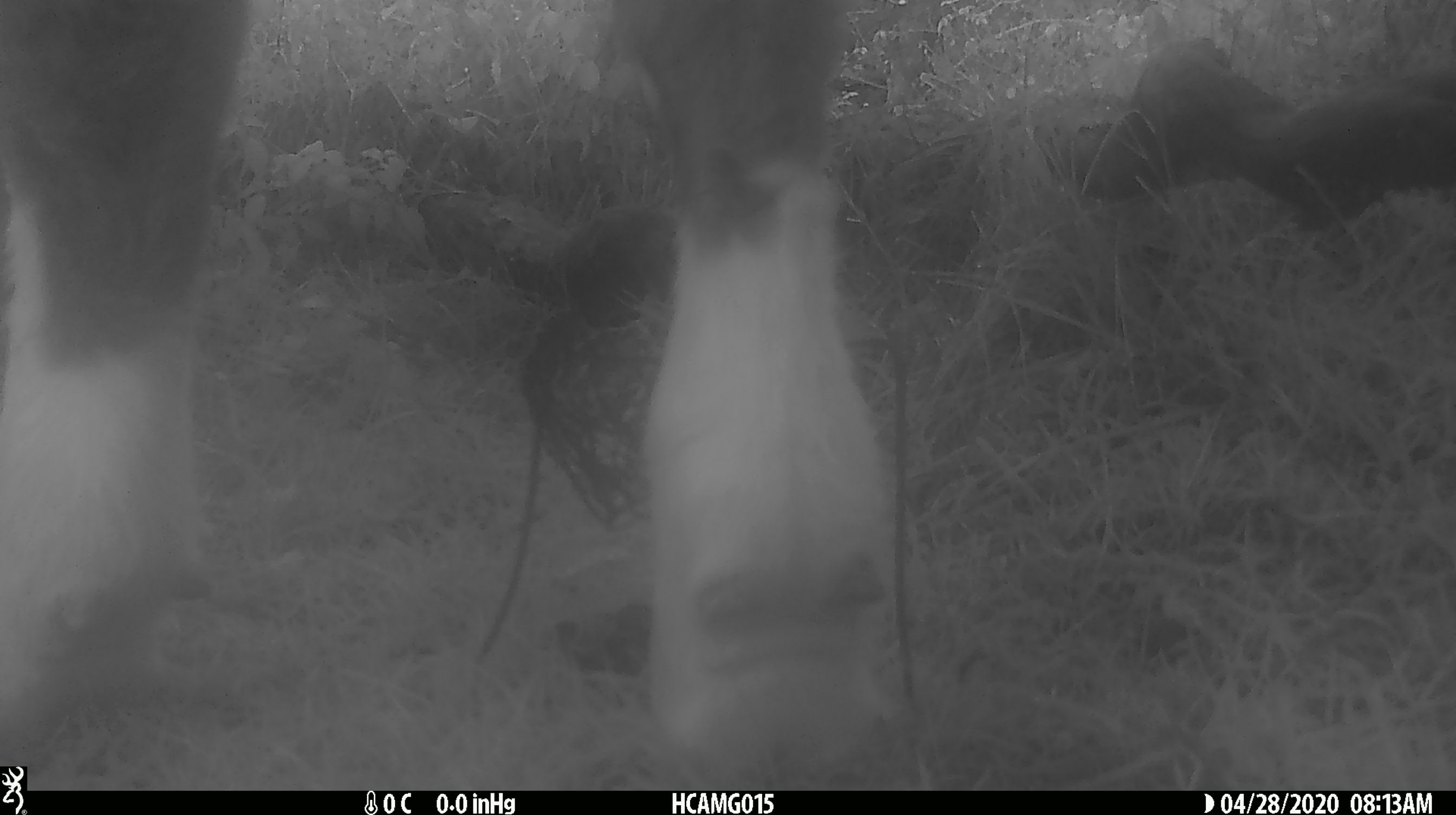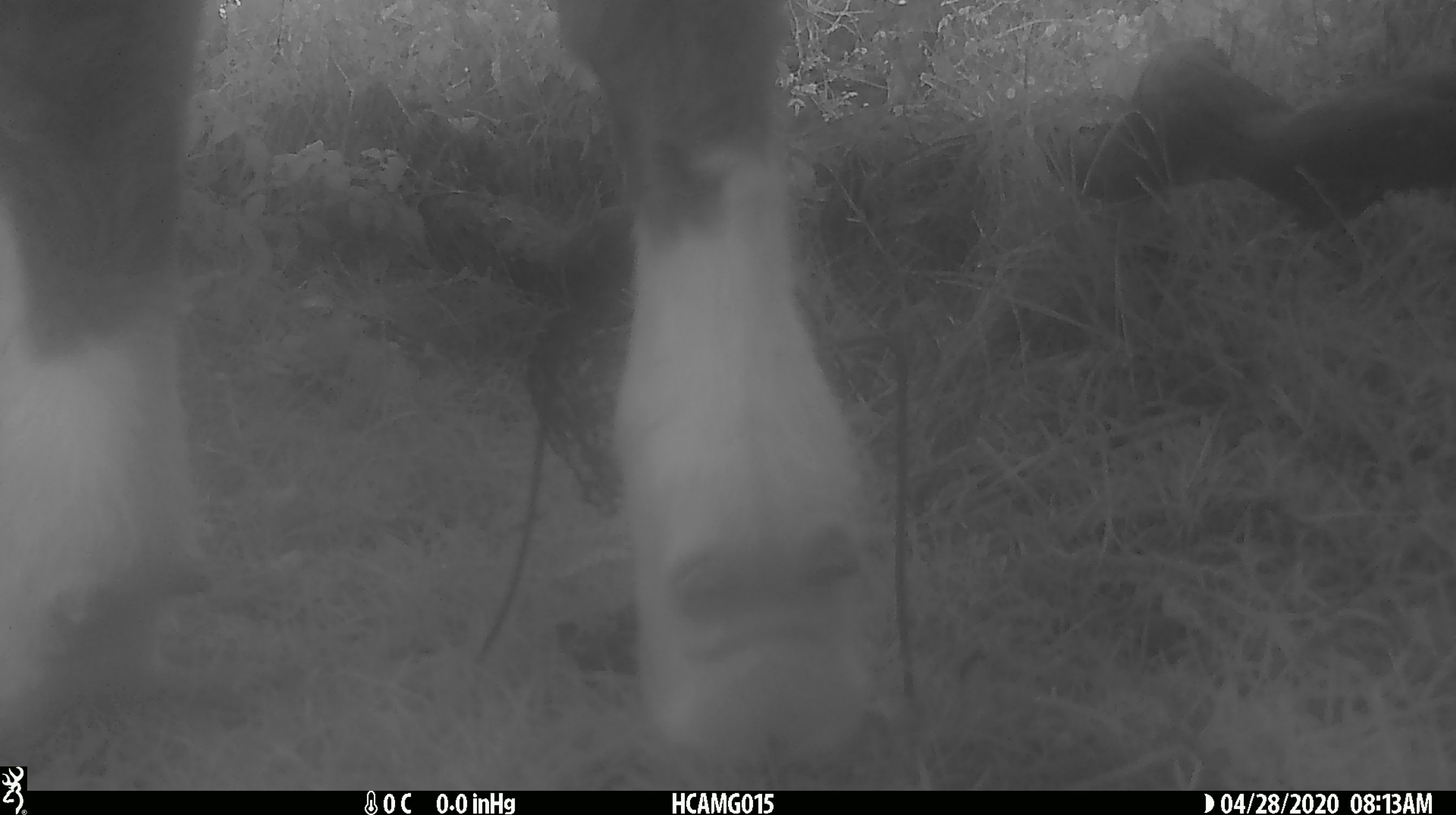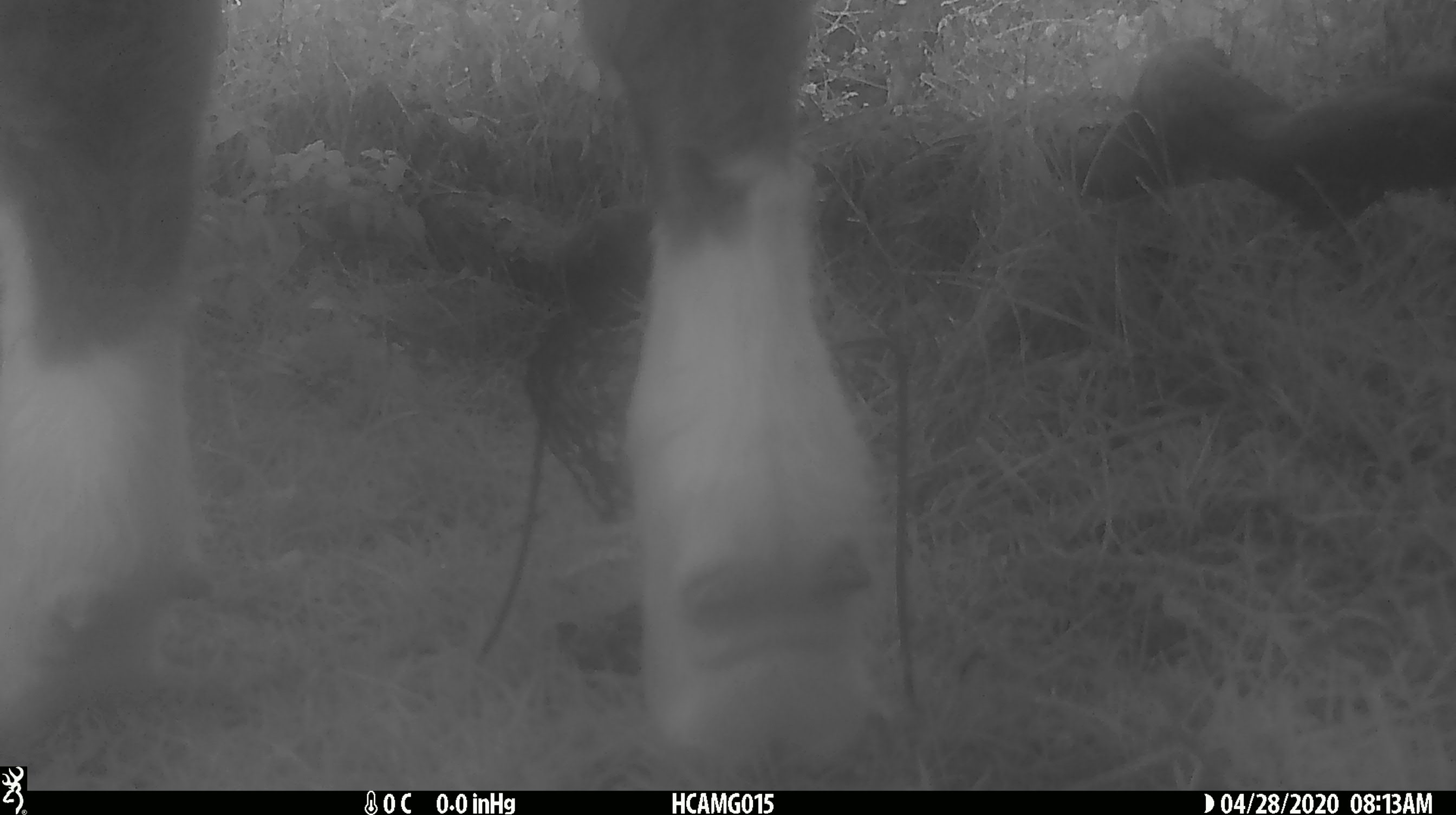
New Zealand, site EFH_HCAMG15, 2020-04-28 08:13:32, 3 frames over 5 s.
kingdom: Animalia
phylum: Chordata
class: Mammalia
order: Artiodactyla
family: Bovidae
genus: Bos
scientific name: Bos taurus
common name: domestic cow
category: cow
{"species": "cow (domestic cow) (Bos taurus)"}